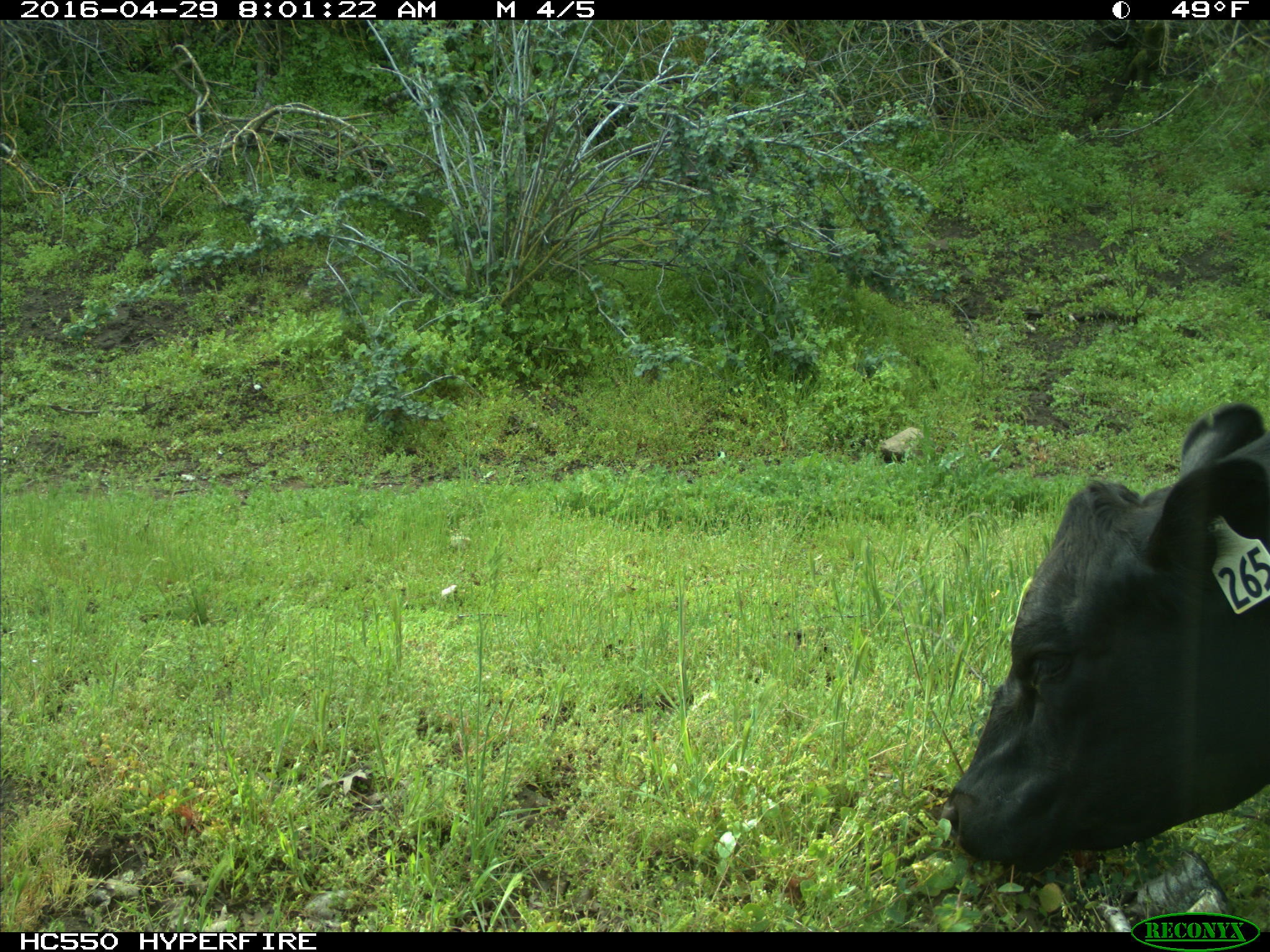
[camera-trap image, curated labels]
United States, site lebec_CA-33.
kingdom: Animalia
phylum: Chordata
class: Mammalia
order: Artiodactyla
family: Bovidae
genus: Bos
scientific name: Bos taurus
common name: domestic cow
Bos taurus (domestic cow).